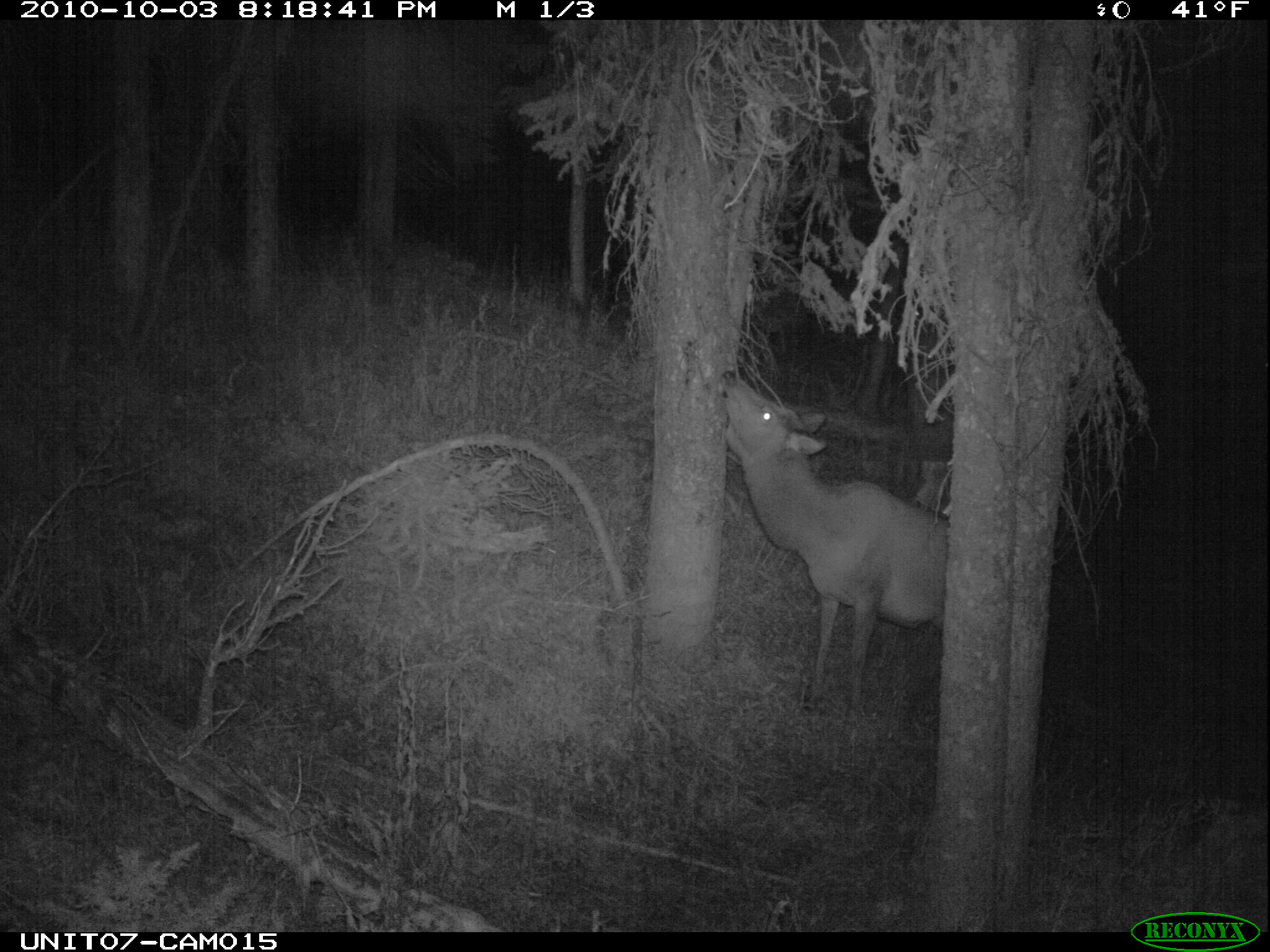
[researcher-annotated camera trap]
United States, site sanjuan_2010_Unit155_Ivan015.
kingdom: Animalia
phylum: Chordata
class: Mammalia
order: Artiodactyla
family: Cervidae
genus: Cervus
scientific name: Cervus elaphus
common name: red deer